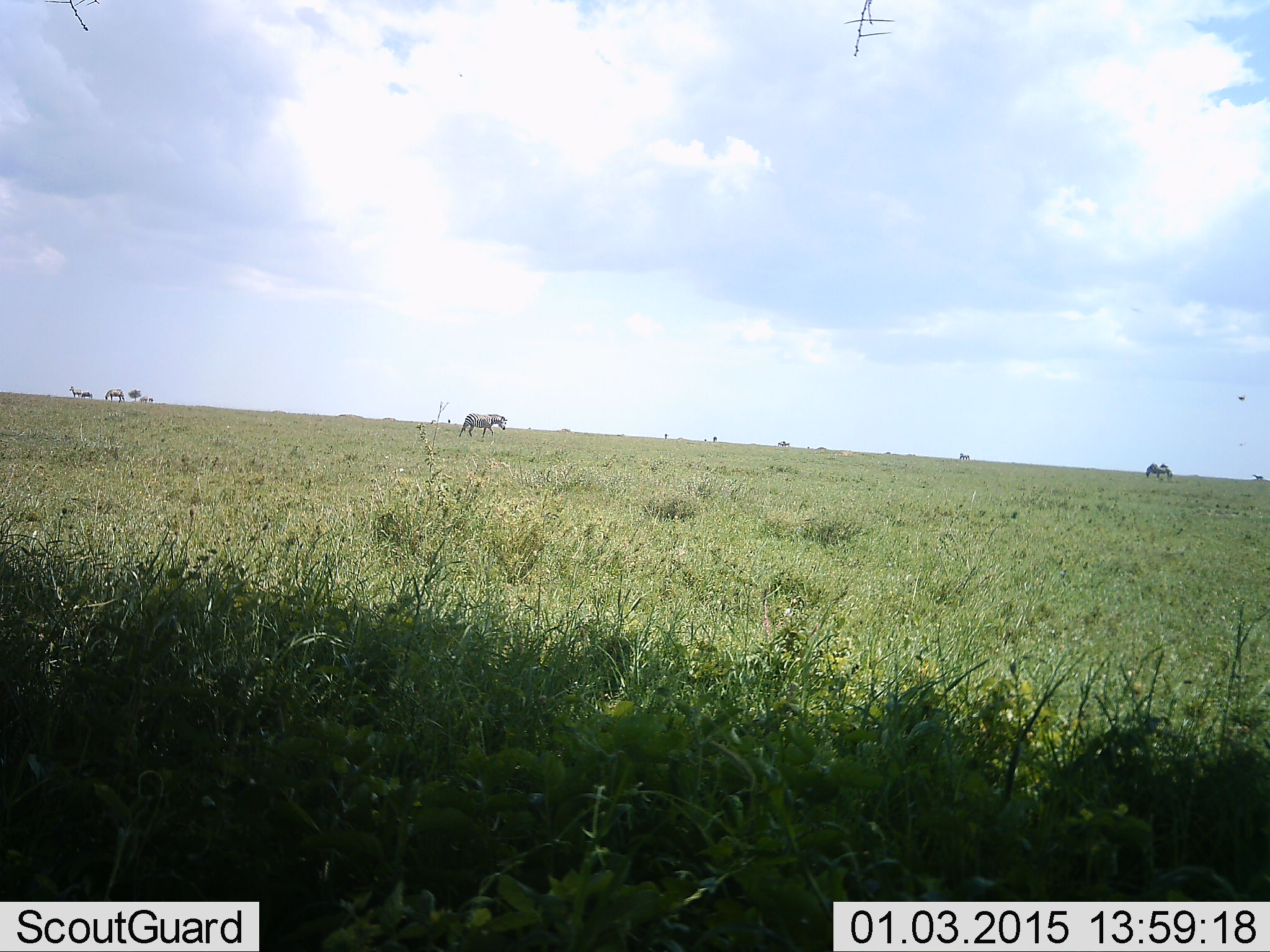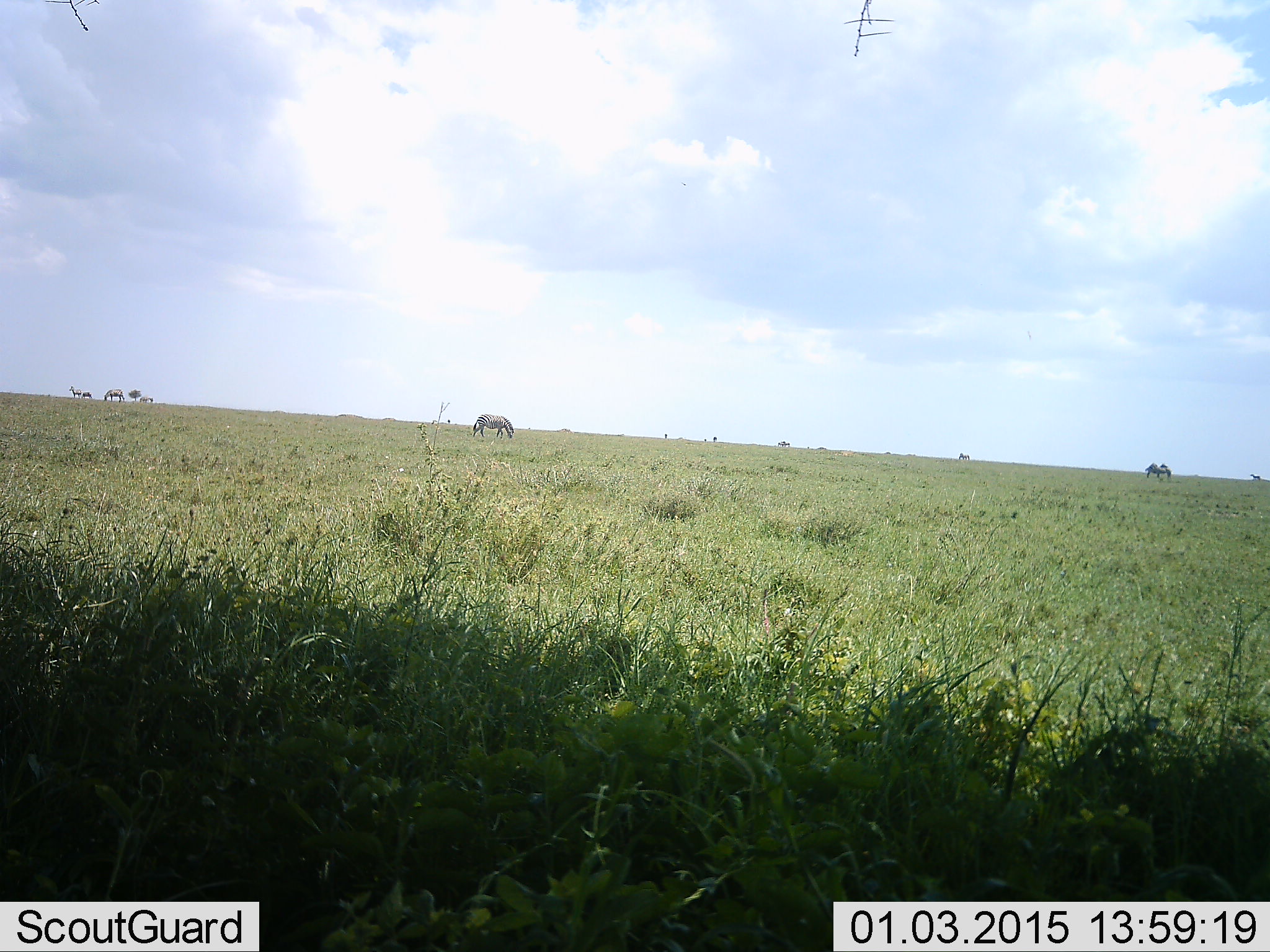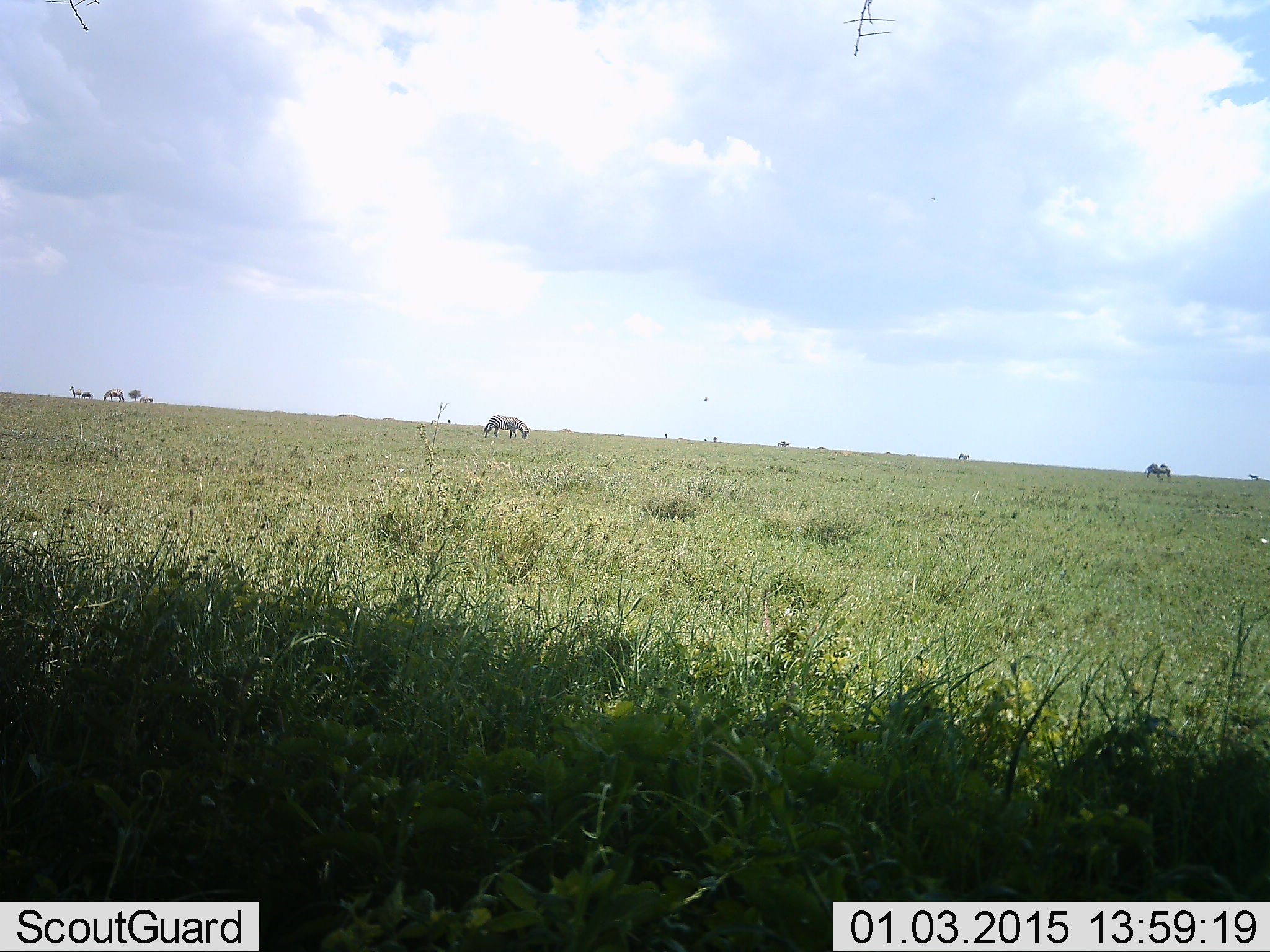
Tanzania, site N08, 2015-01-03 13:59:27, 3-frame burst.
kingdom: Animalia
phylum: Chordata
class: Mammalia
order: Perissodactyla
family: Equidae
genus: Equus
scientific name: Equus quagga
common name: plains zebra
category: zebra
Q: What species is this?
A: Zebra (plains zebra) (Equus quagga).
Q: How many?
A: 4.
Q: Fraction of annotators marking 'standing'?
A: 45%.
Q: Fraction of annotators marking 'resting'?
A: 0%.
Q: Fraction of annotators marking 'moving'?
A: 36%.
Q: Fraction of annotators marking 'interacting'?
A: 0%.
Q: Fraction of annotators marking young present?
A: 0%.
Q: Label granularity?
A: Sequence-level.